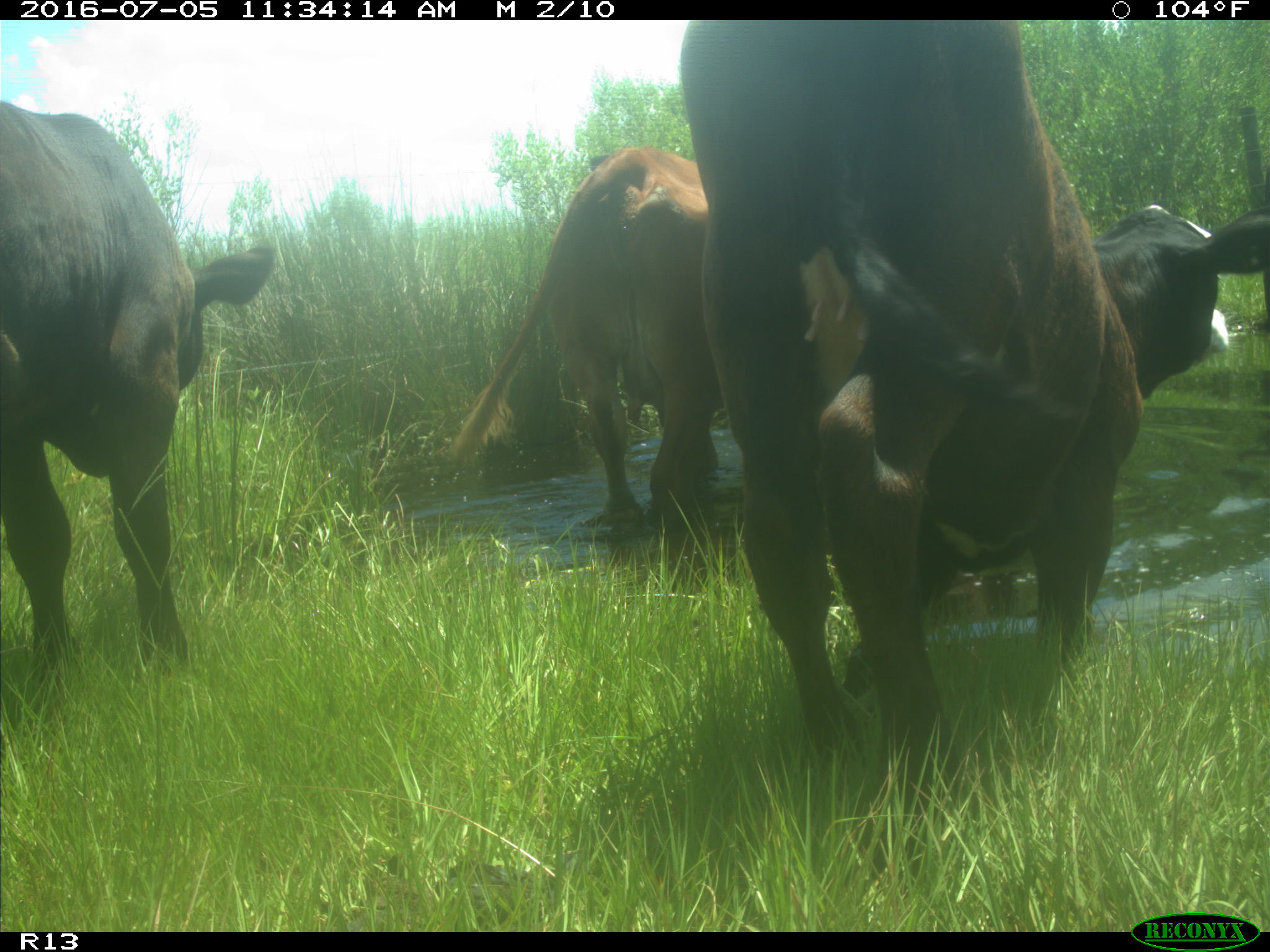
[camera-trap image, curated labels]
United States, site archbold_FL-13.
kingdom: Animalia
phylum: Chordata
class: Mammalia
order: Artiodactyla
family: Bovidae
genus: Bos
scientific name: Bos taurus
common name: domestic cow